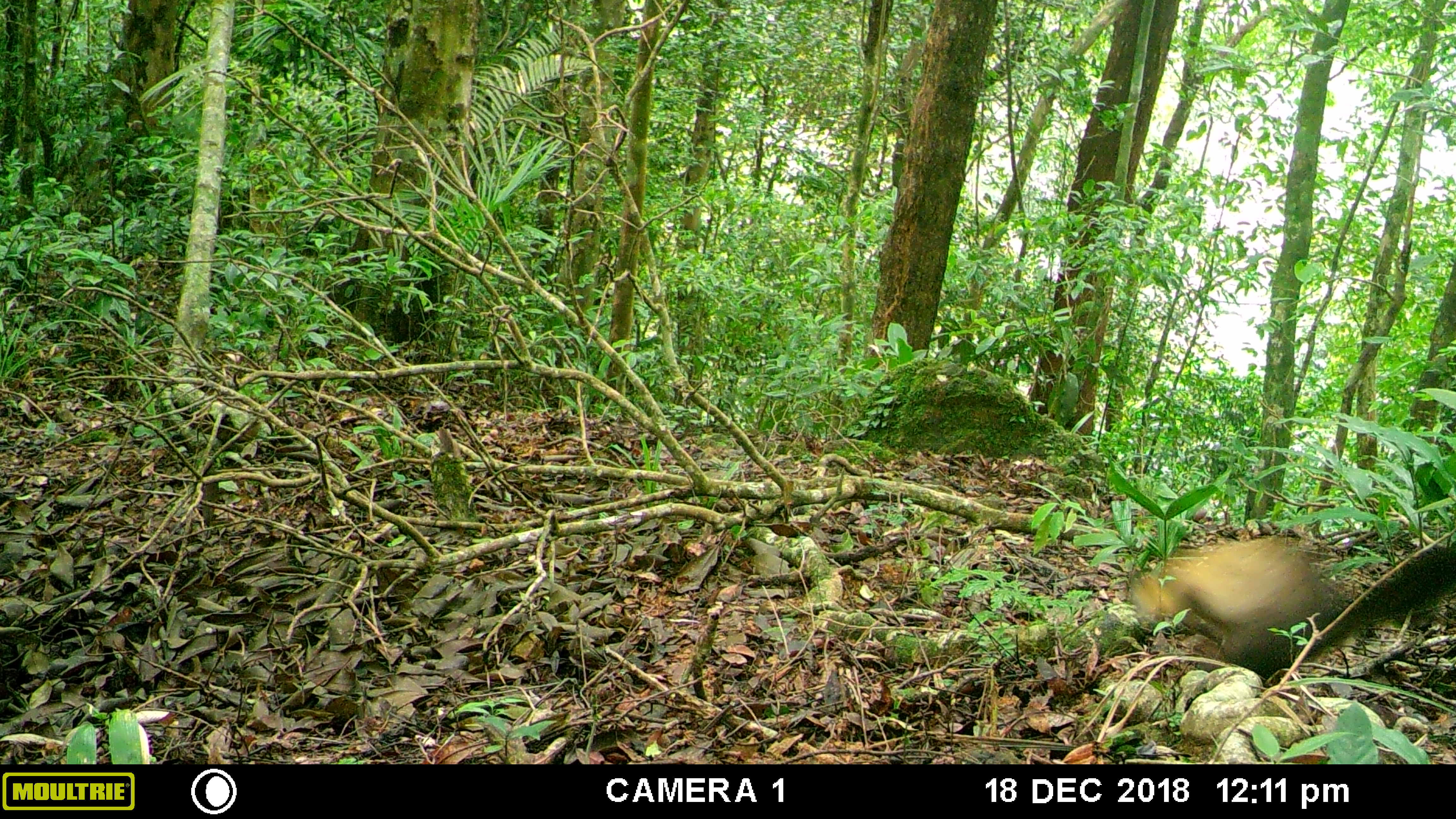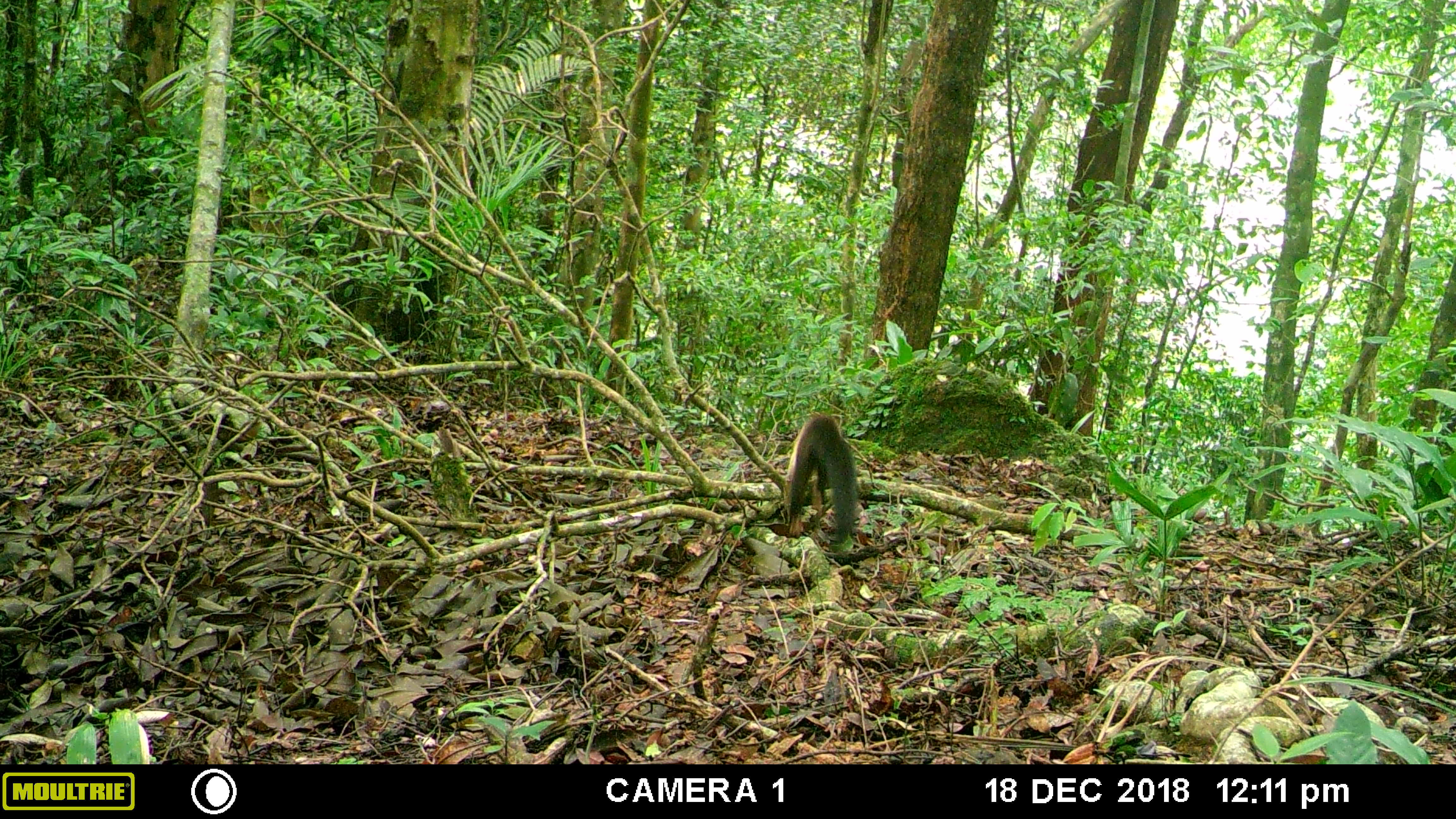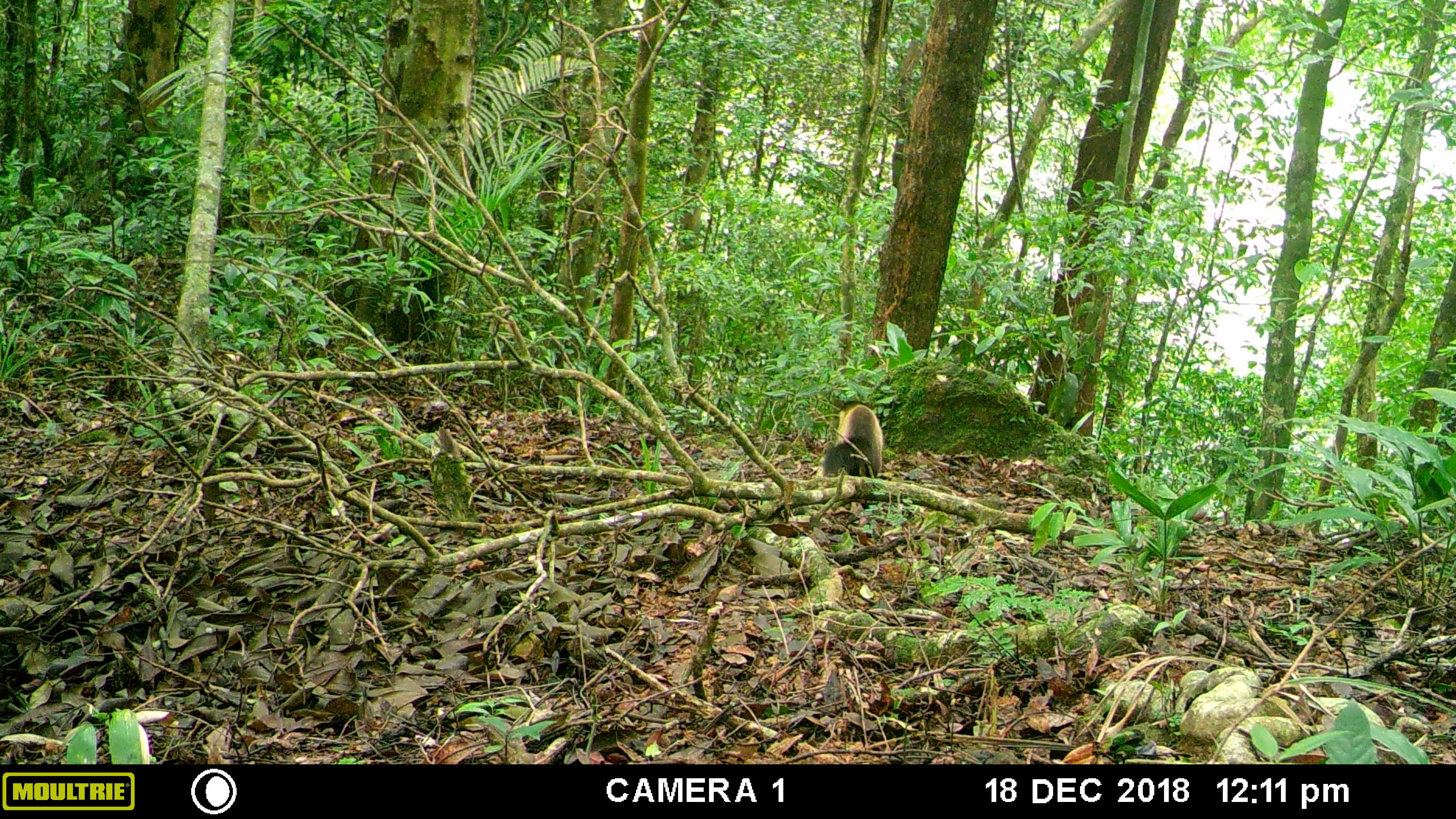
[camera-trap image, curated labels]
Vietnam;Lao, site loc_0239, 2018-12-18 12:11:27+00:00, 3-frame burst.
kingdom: Animalia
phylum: Chordata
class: Mammalia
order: Carnivora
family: Mustelidae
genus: Martes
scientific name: Martes flavigula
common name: yellow-throated marten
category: yellow throated marten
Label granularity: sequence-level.